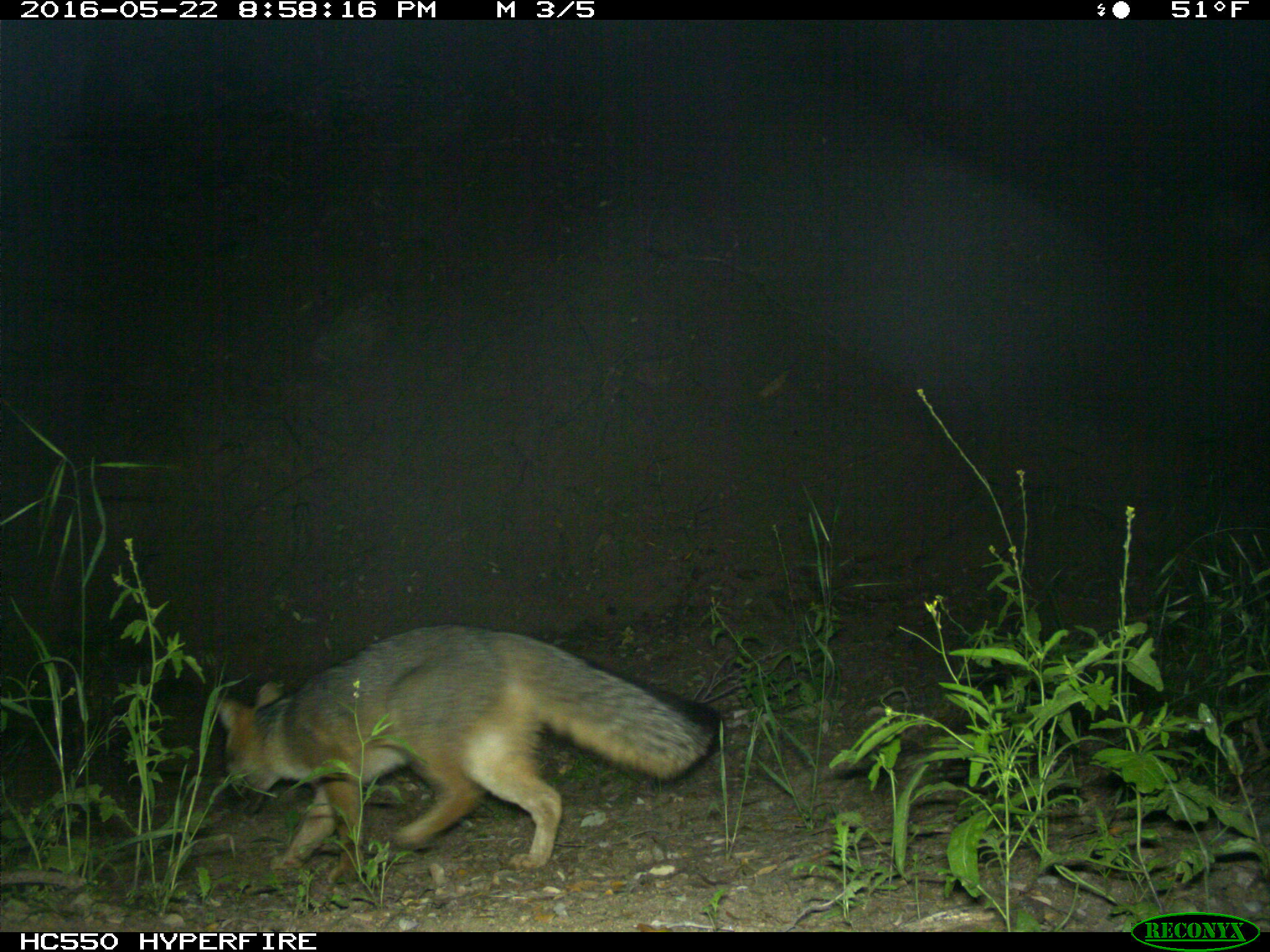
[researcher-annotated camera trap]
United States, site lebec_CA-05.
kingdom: Animalia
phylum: Chordata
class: Mammalia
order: Carnivora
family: Canidae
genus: Urocyon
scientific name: Urocyon cinereoargenteus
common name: gray fox